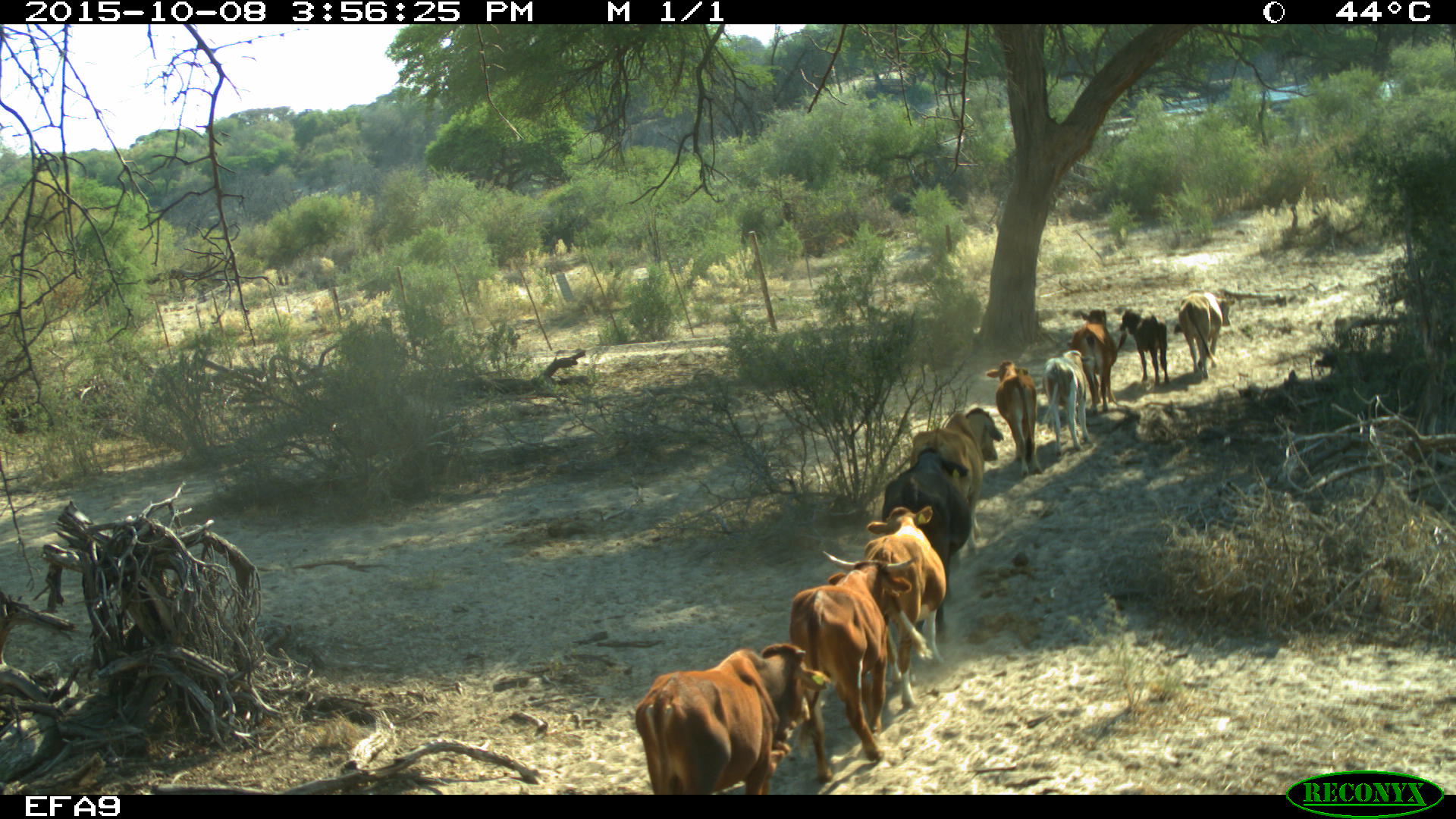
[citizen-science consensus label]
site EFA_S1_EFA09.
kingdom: Animalia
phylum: Chordata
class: Mammalia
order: Artiodactyla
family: Bovidae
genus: Bos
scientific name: Bos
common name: cattle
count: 10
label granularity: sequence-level